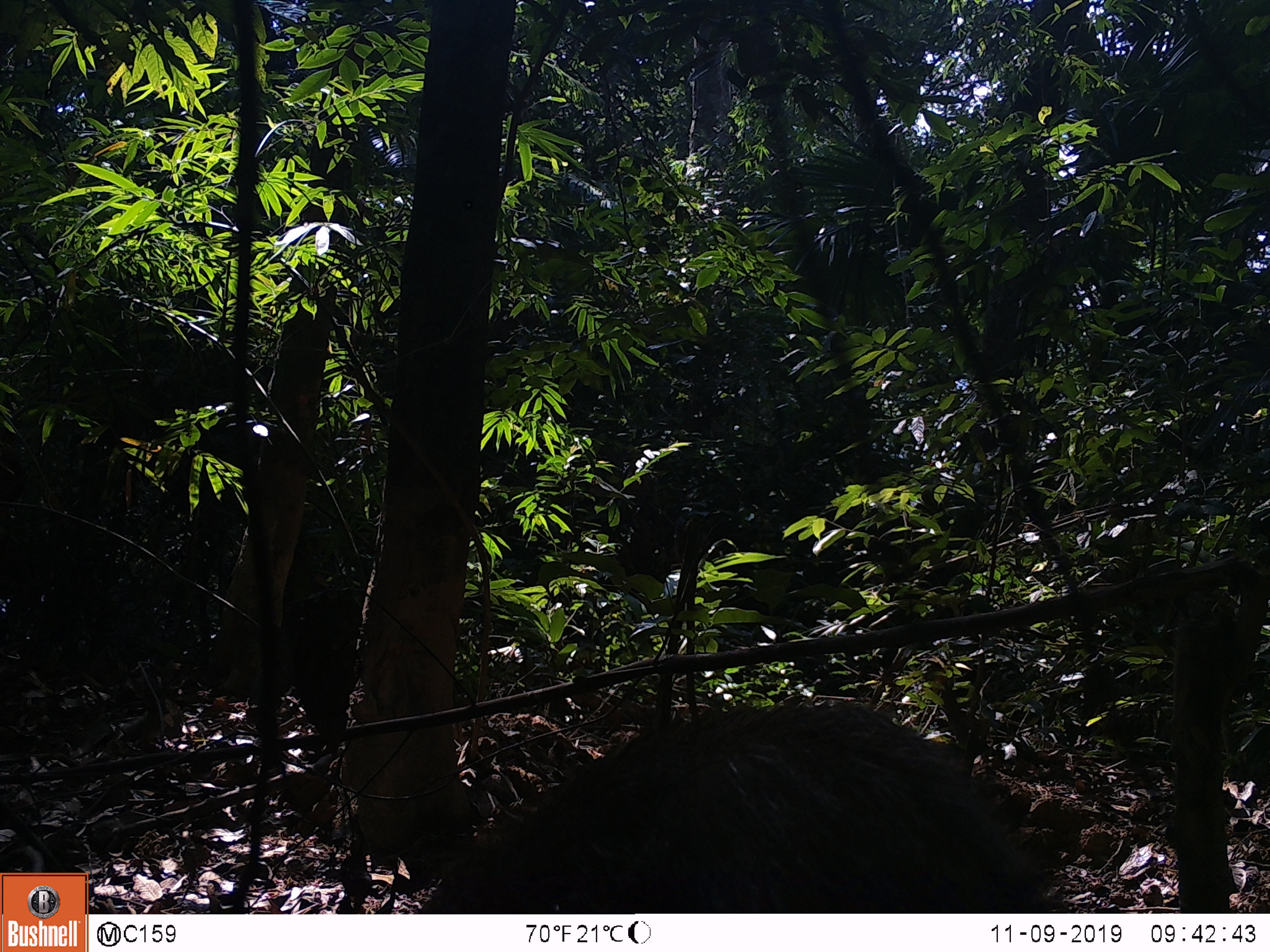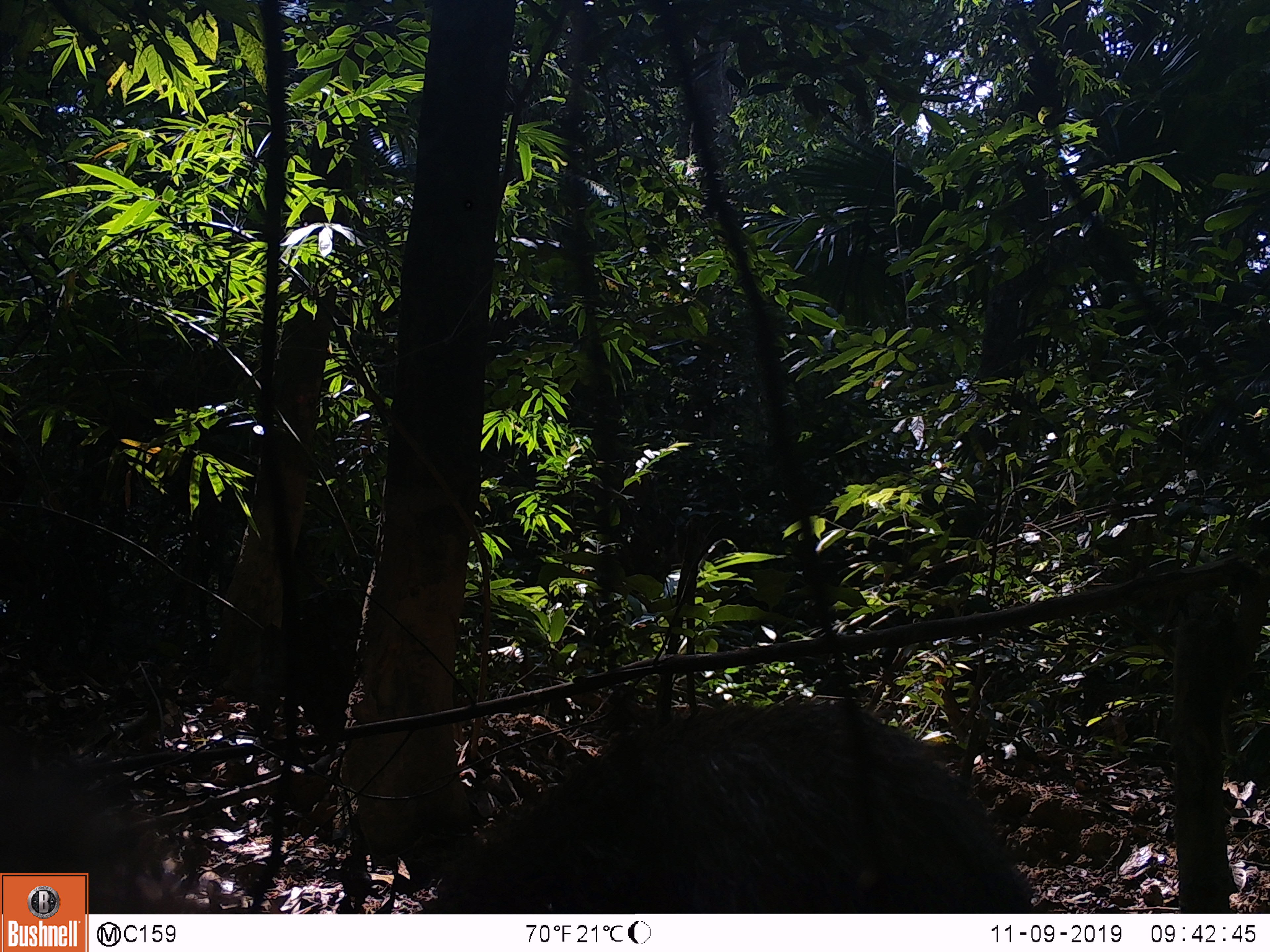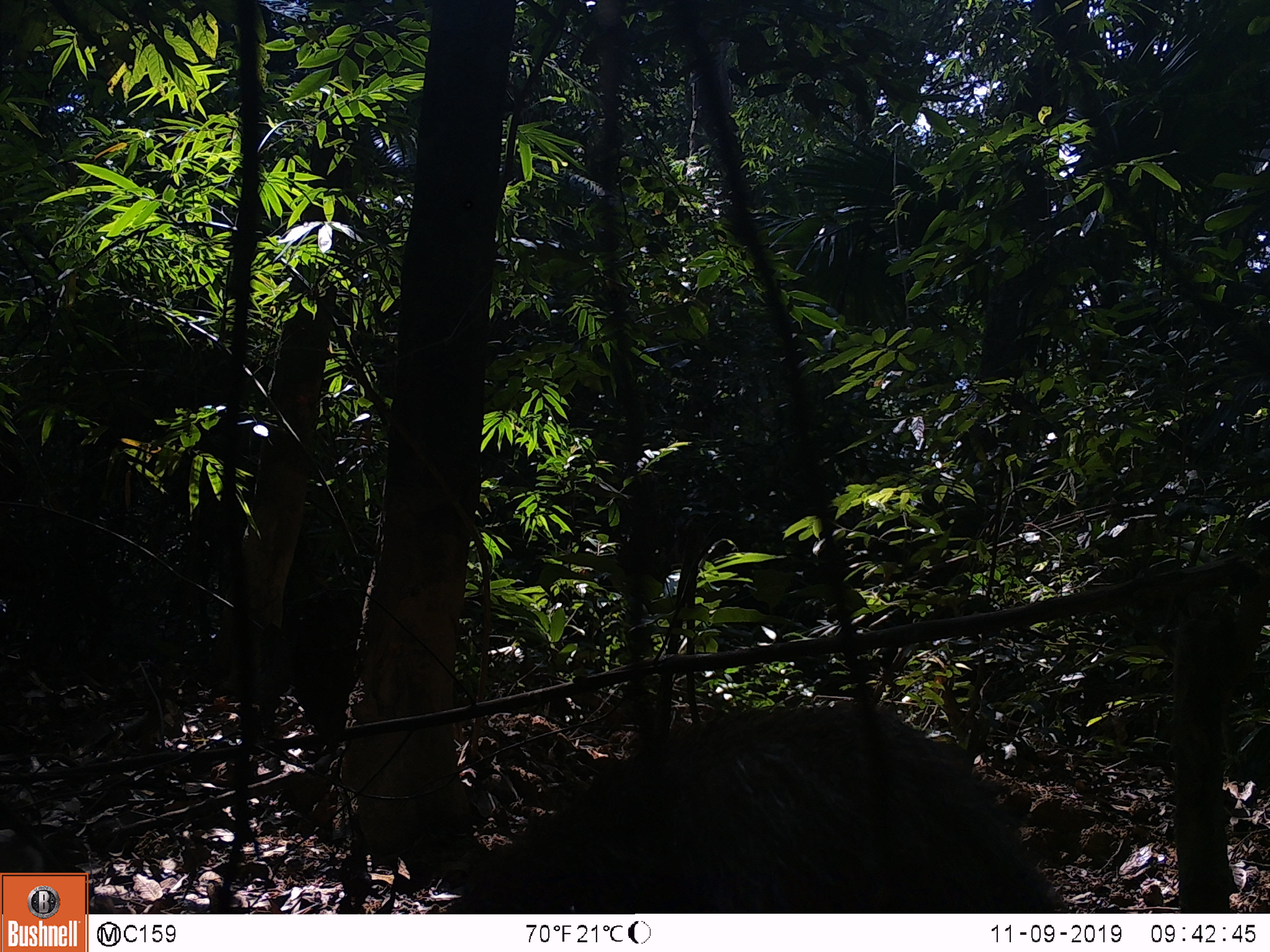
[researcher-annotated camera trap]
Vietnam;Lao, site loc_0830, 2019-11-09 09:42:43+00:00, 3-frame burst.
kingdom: Animalia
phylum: Chordata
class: Mammalia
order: Artiodactyla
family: Suidae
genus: Sus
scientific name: Sus scrofa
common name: eurasian wild pig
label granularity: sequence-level